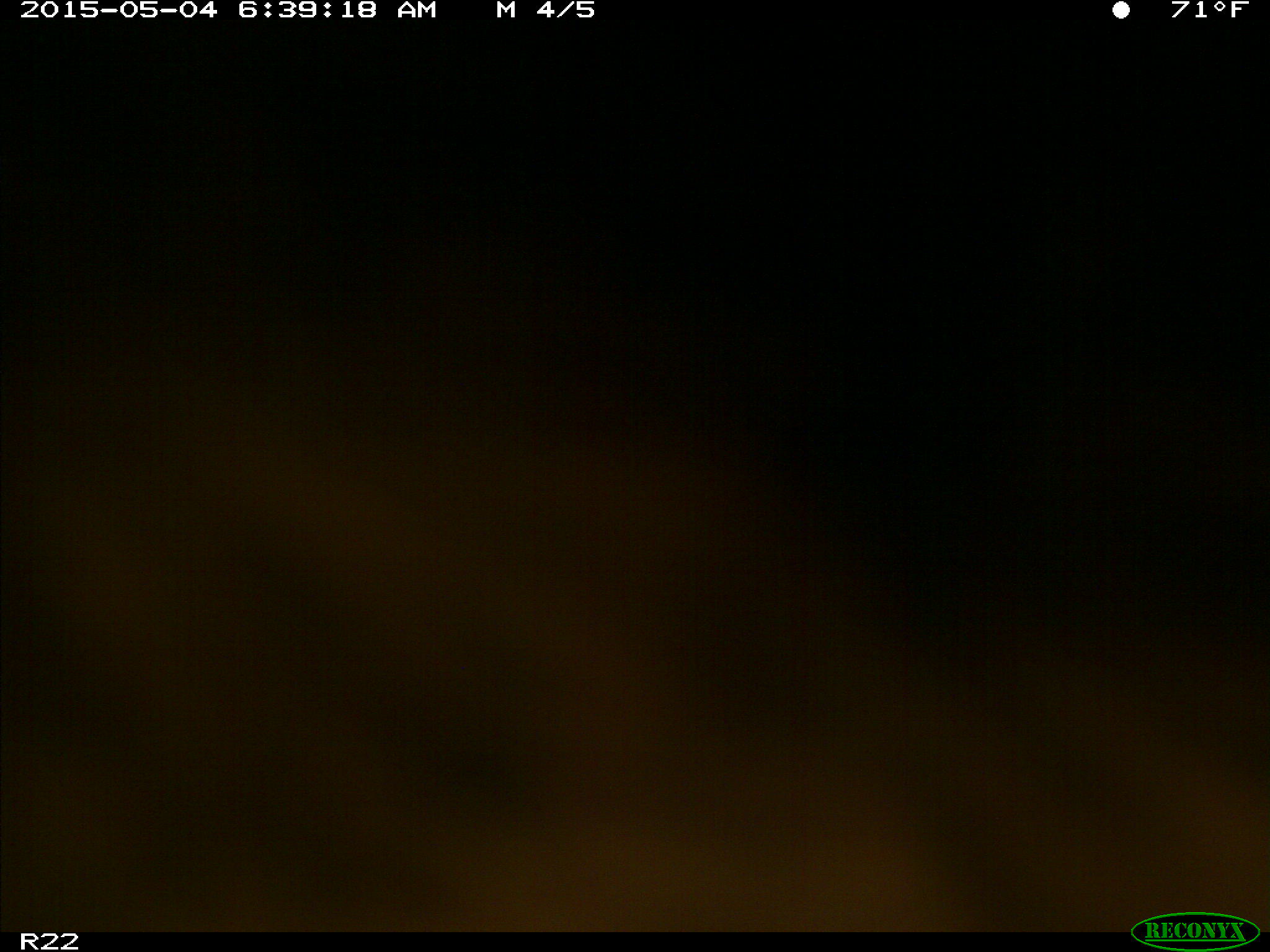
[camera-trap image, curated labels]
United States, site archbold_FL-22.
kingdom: Animalia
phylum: Chordata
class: Mammalia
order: Artiodactyla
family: Bovidae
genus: Bos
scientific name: Bos taurus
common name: domestic cow